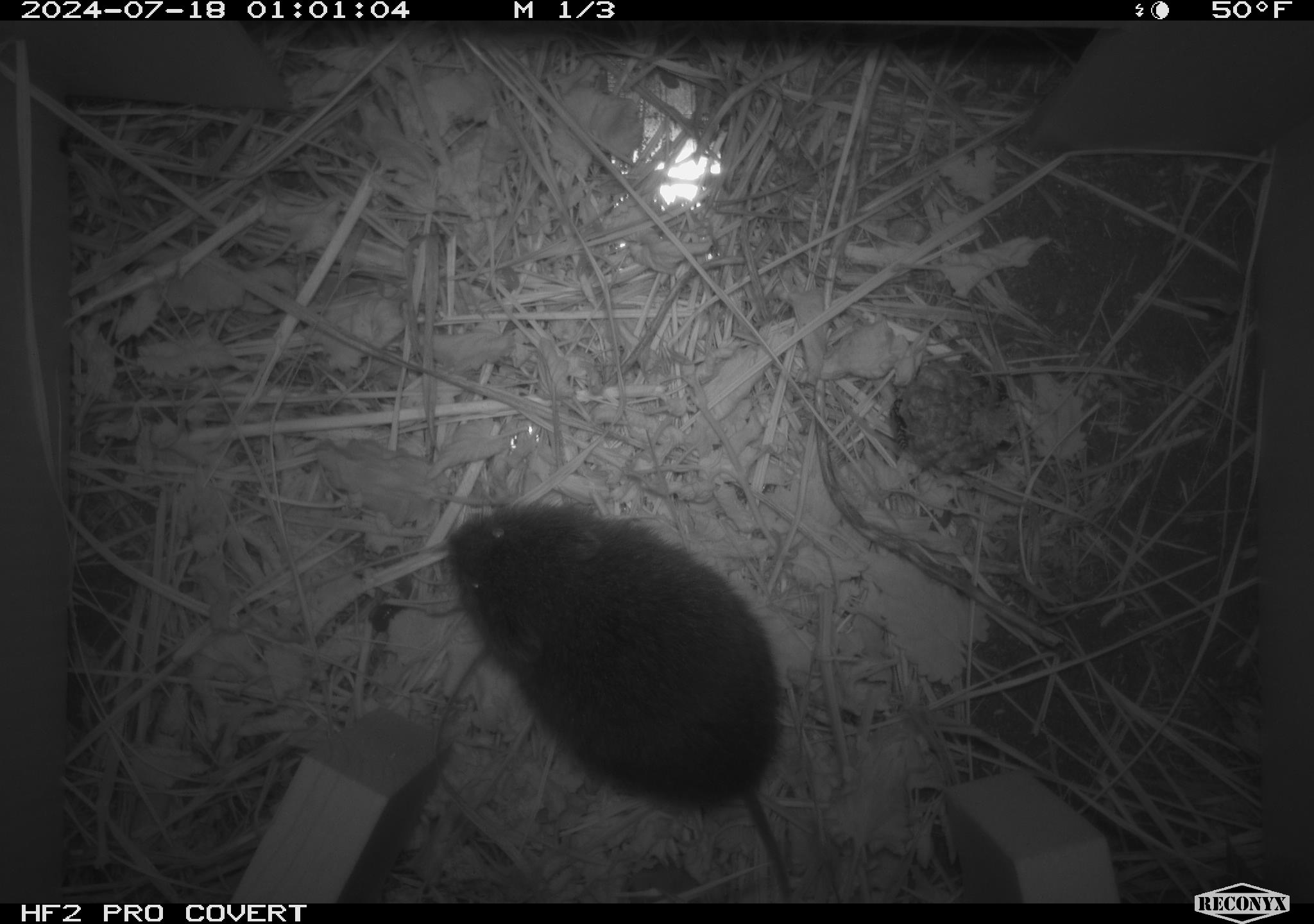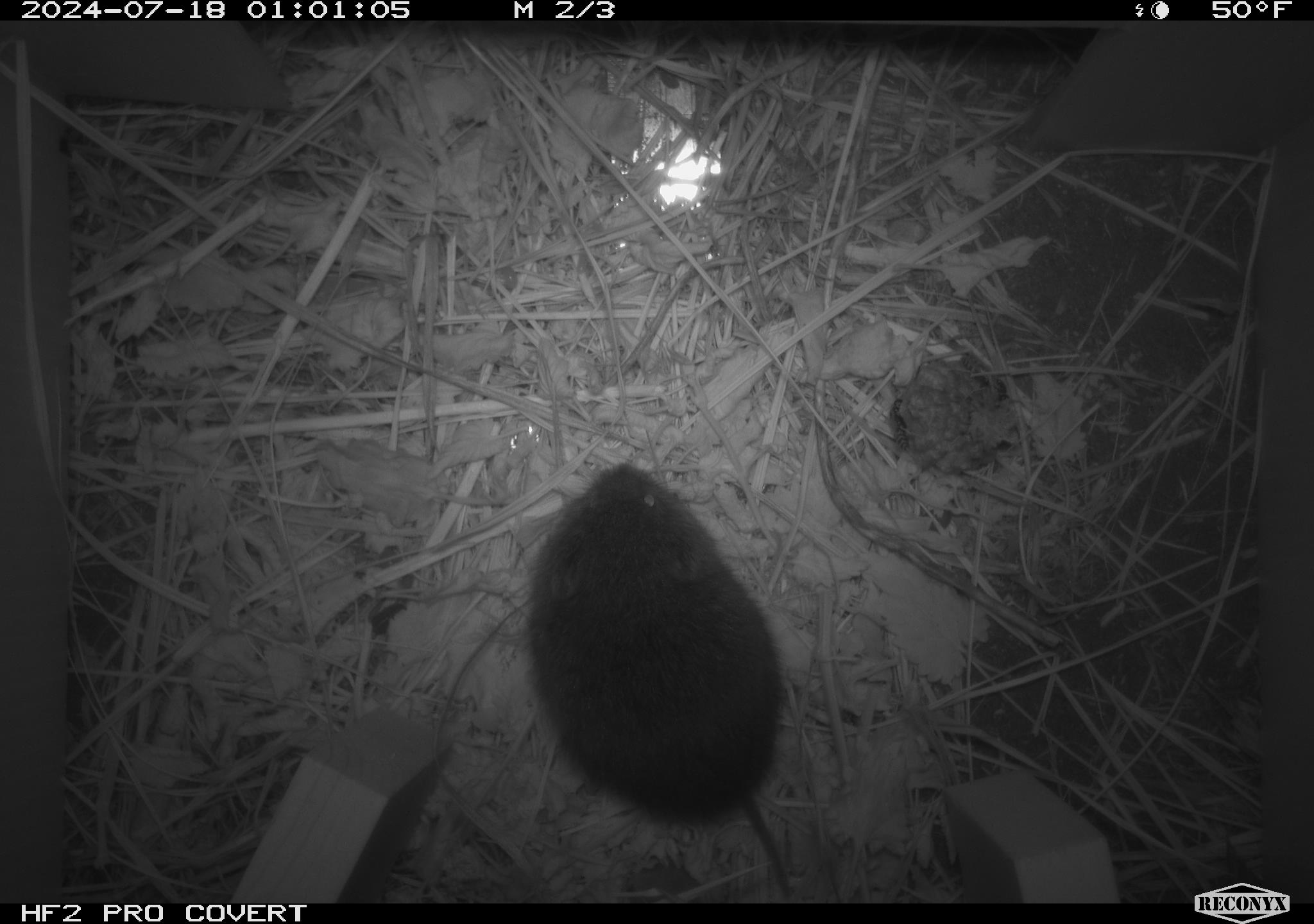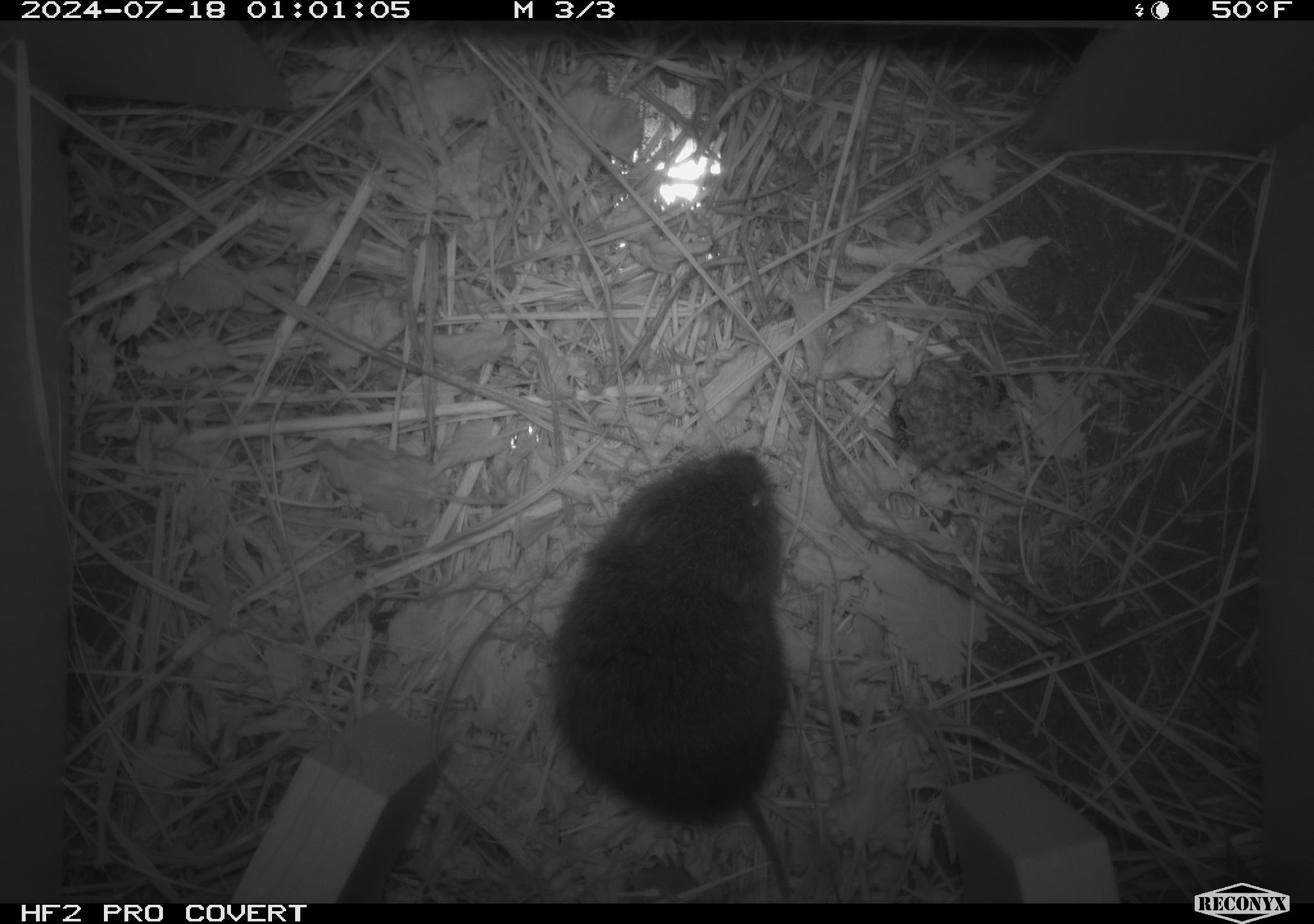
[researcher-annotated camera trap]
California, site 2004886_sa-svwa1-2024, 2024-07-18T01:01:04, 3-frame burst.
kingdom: Animalia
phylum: Chordata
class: Mammalia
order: Rodentia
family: Cricetidae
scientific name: Arvicolinae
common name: voles, lemmings, and muskrats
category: arvicolinae subfamily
Arvicolinae subfamily (voles, lemmings, and muskrats) (Arvicolinae).